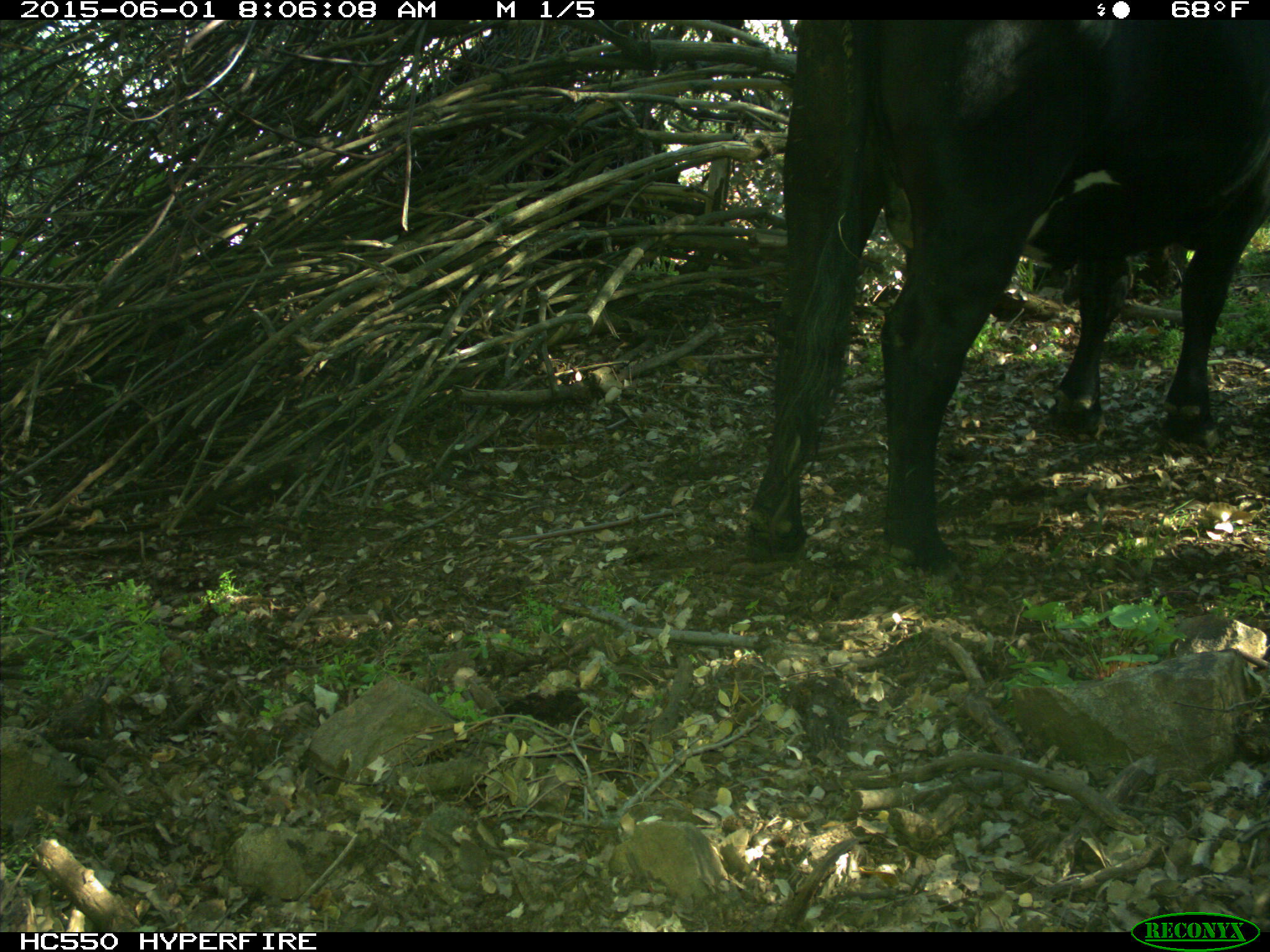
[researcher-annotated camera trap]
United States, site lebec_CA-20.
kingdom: Animalia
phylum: Chordata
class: Mammalia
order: Artiodactyla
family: Bovidae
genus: Bos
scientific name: Bos taurus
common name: domestic cow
Bos taurus (domestic cow).